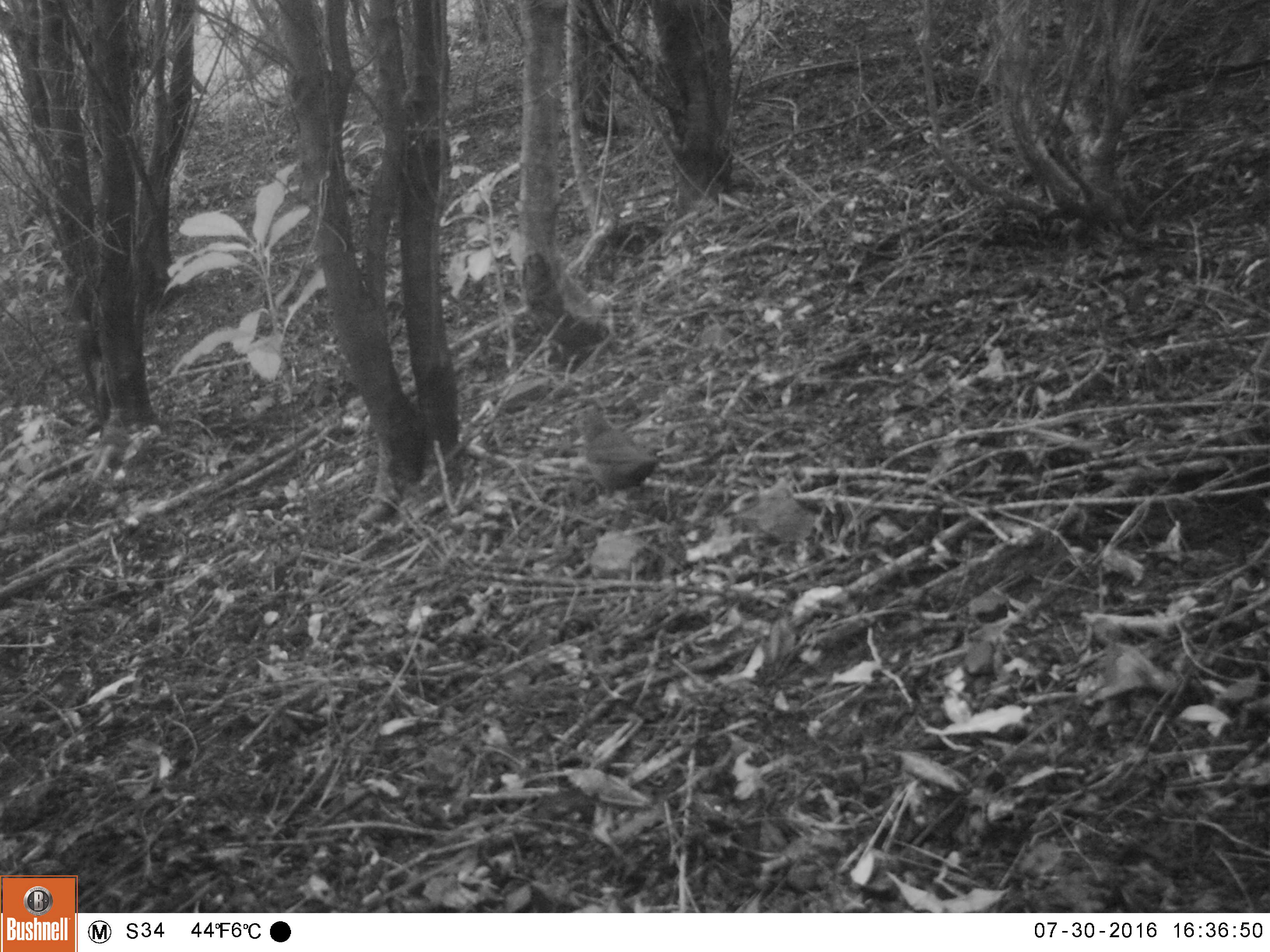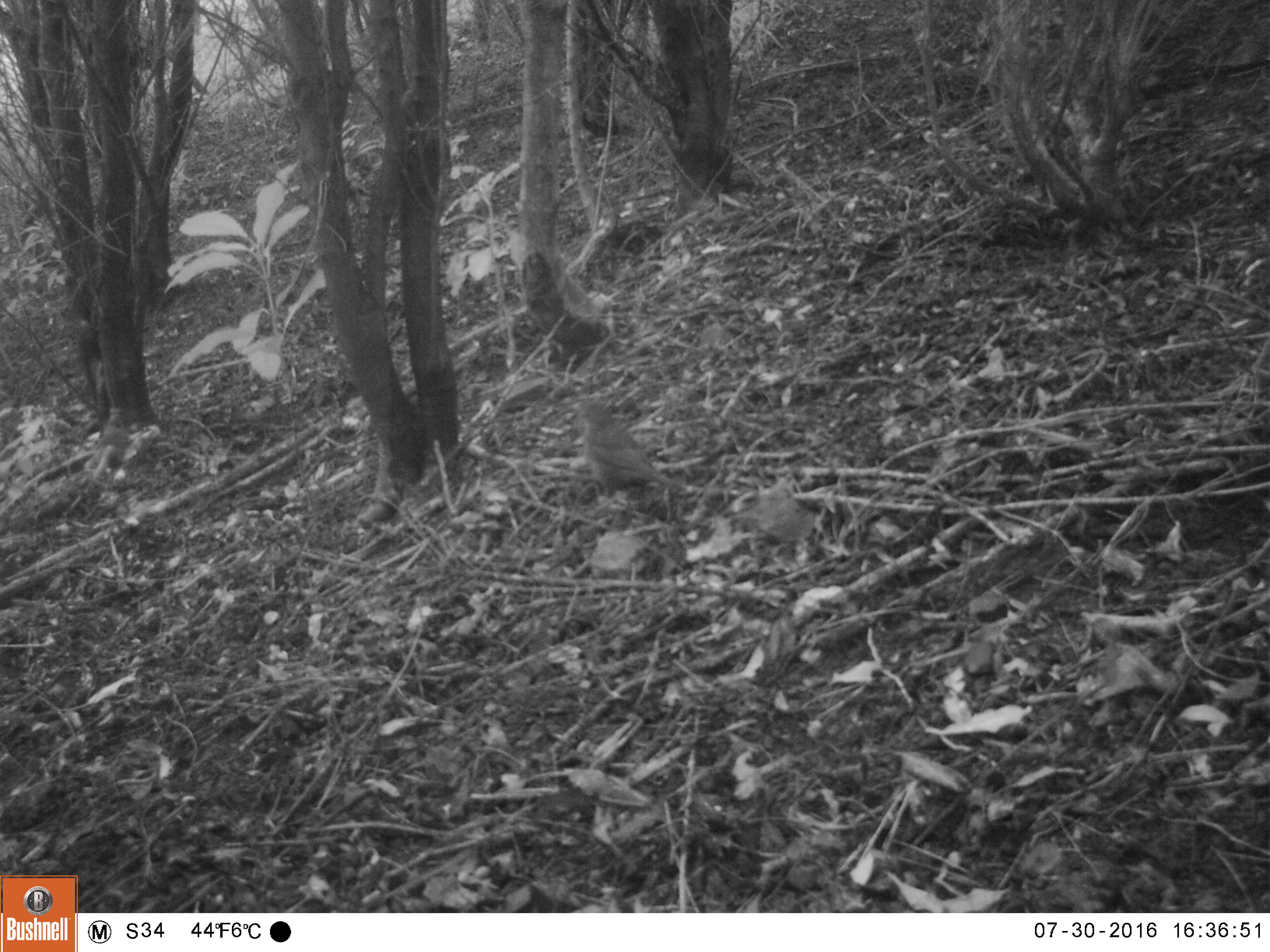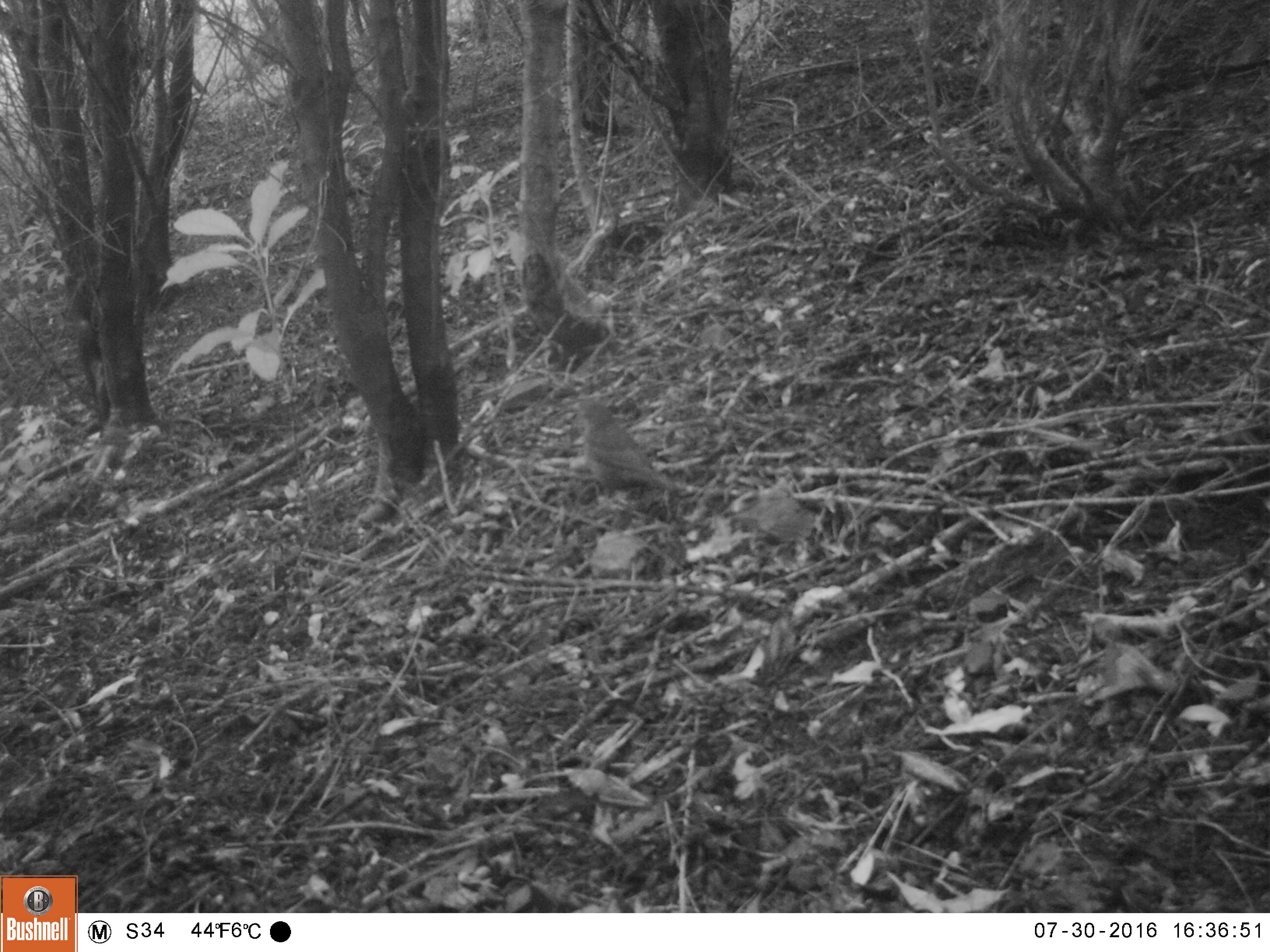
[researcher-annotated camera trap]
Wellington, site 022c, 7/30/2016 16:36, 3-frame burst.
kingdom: Animalia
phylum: Chordata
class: Aves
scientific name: Aves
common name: bird